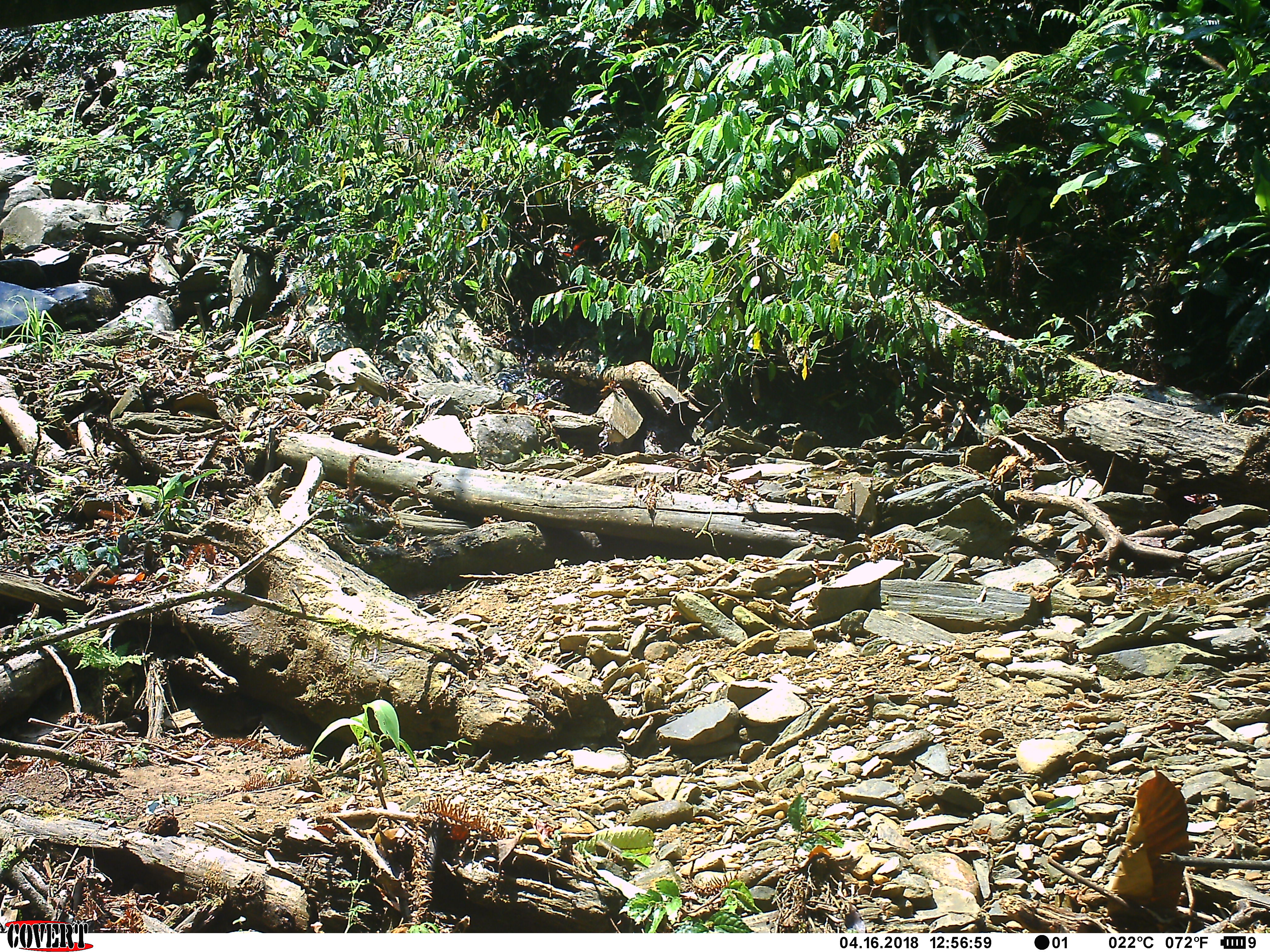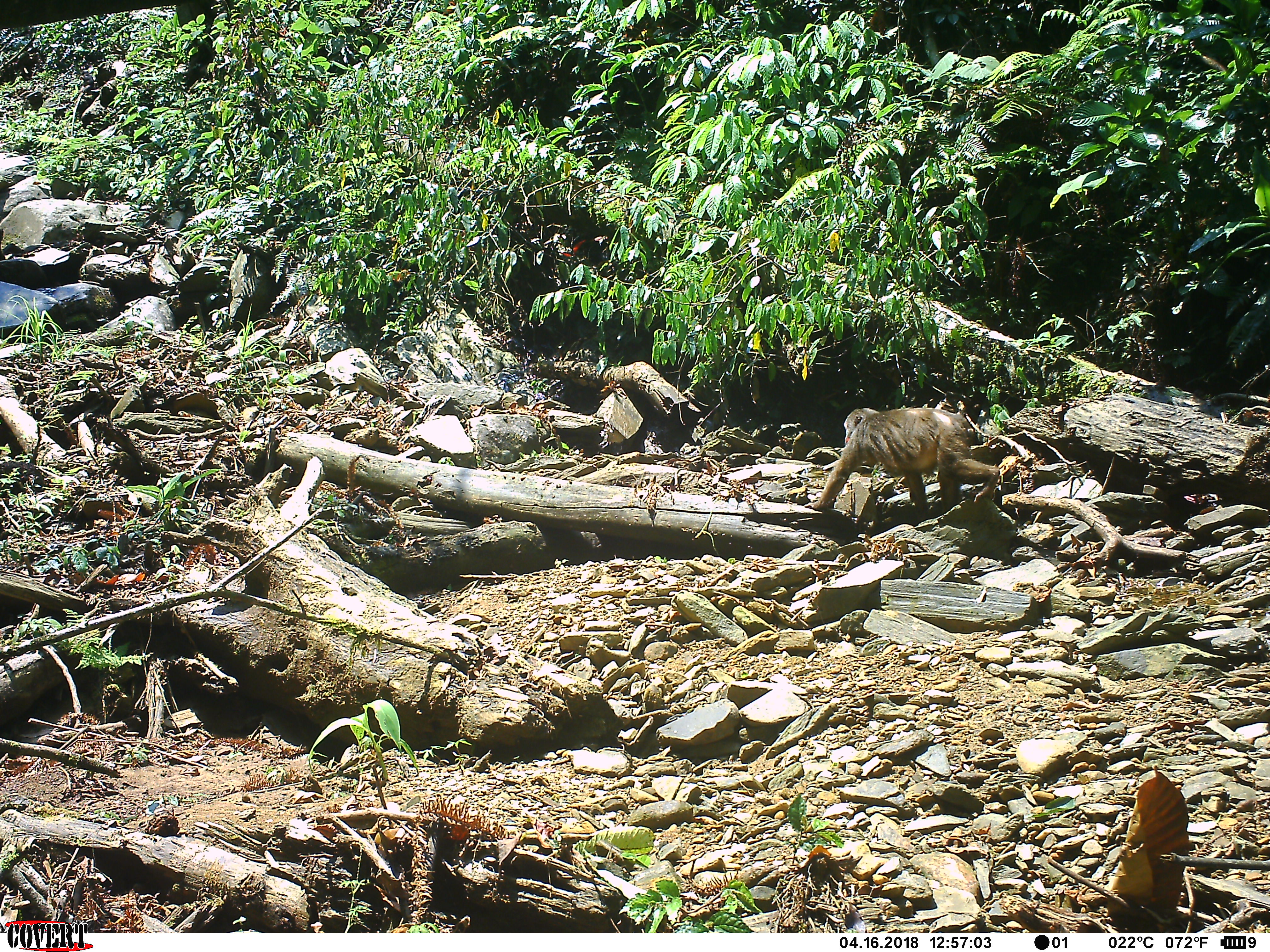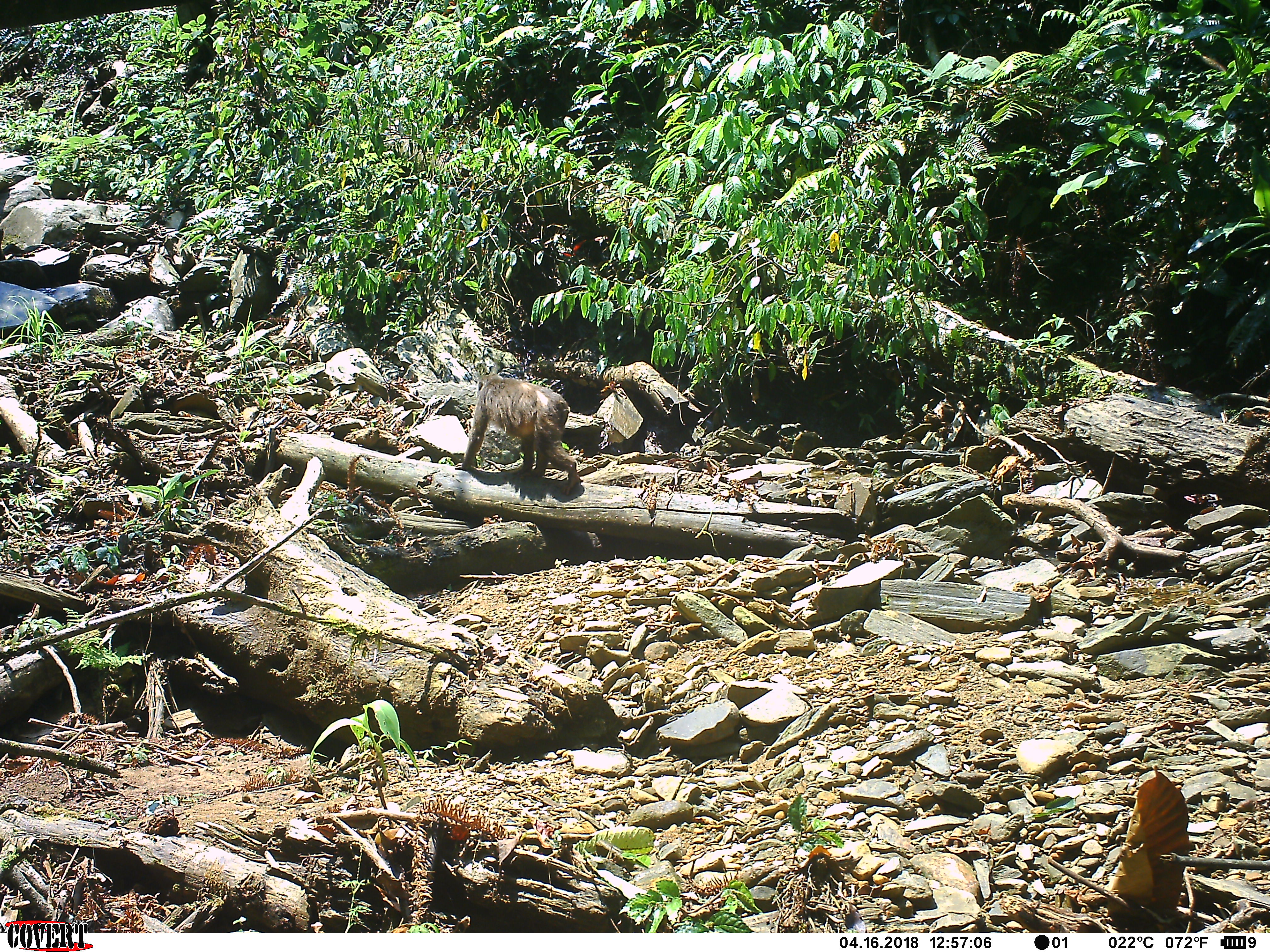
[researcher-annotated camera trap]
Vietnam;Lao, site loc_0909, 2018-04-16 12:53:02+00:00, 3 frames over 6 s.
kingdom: Animalia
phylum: Chordata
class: Mammalia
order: Primates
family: Cercopithecidae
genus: Macaca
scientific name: Macaca arctoides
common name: stump-tailed macaque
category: stump tailed macaque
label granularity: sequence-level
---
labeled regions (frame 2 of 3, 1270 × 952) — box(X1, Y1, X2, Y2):
stump tailed macaque: box(803, 406, 999, 512)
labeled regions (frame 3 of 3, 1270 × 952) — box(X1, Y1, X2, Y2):
stump tailed macaque: box(454, 373, 580, 496)